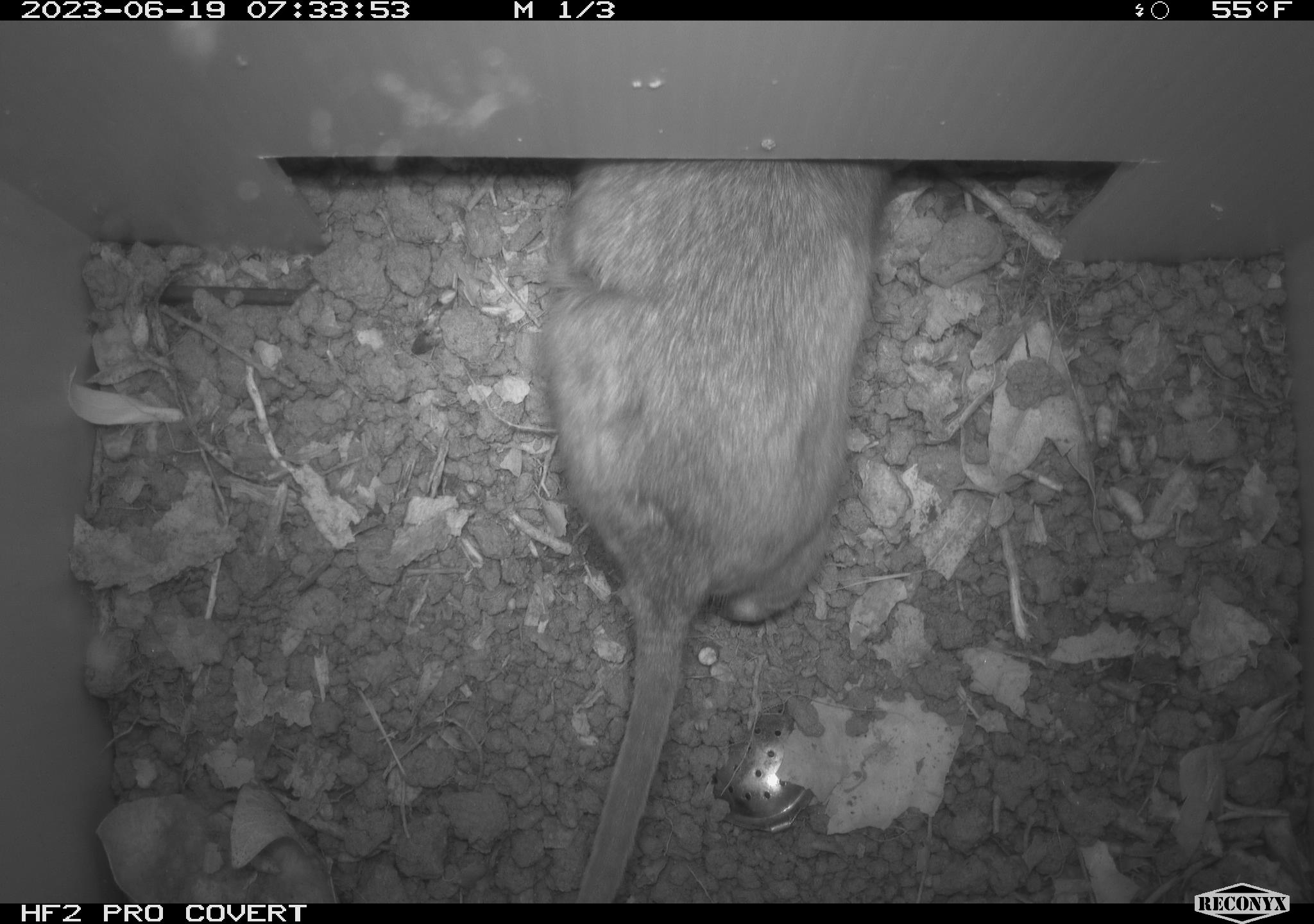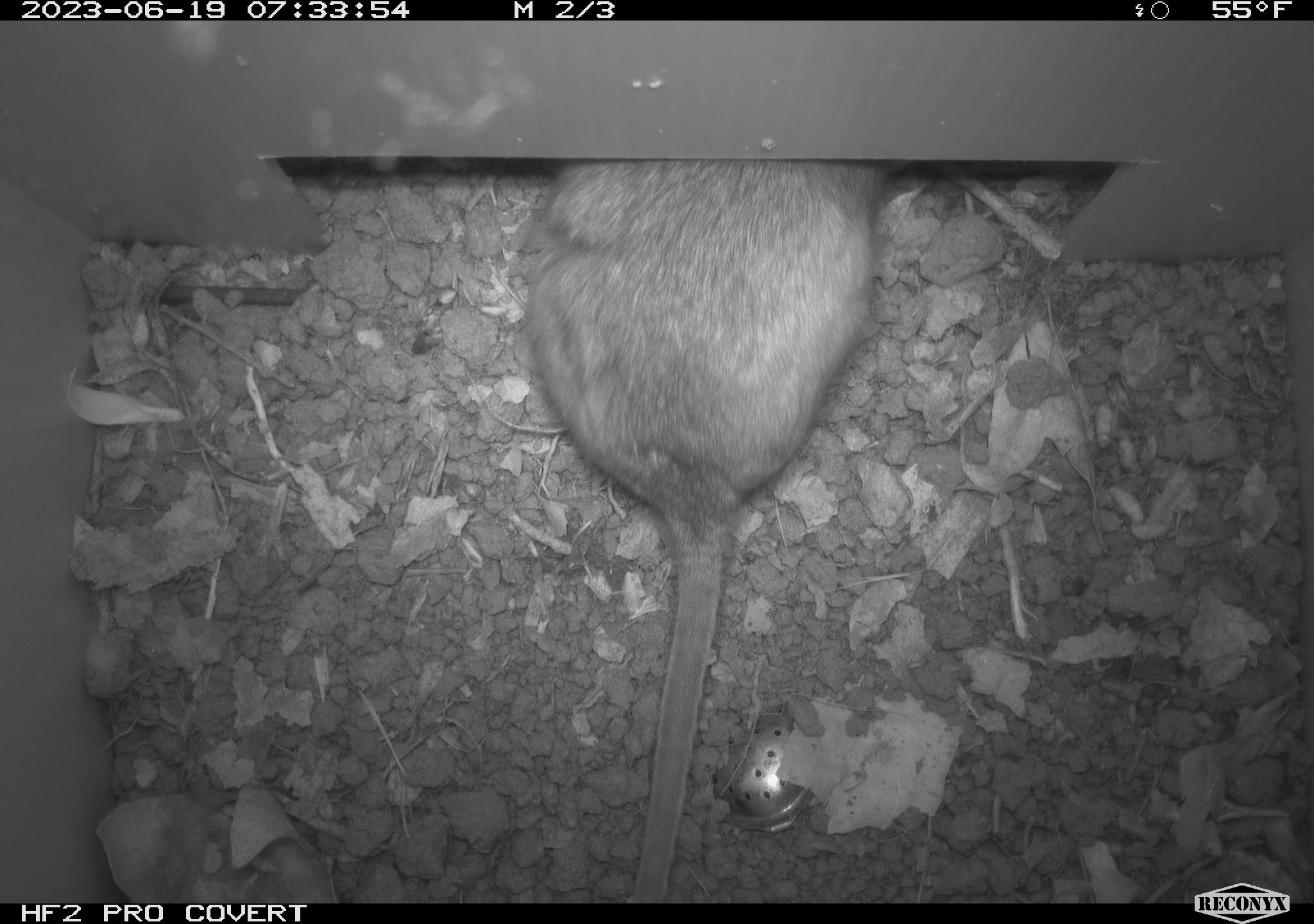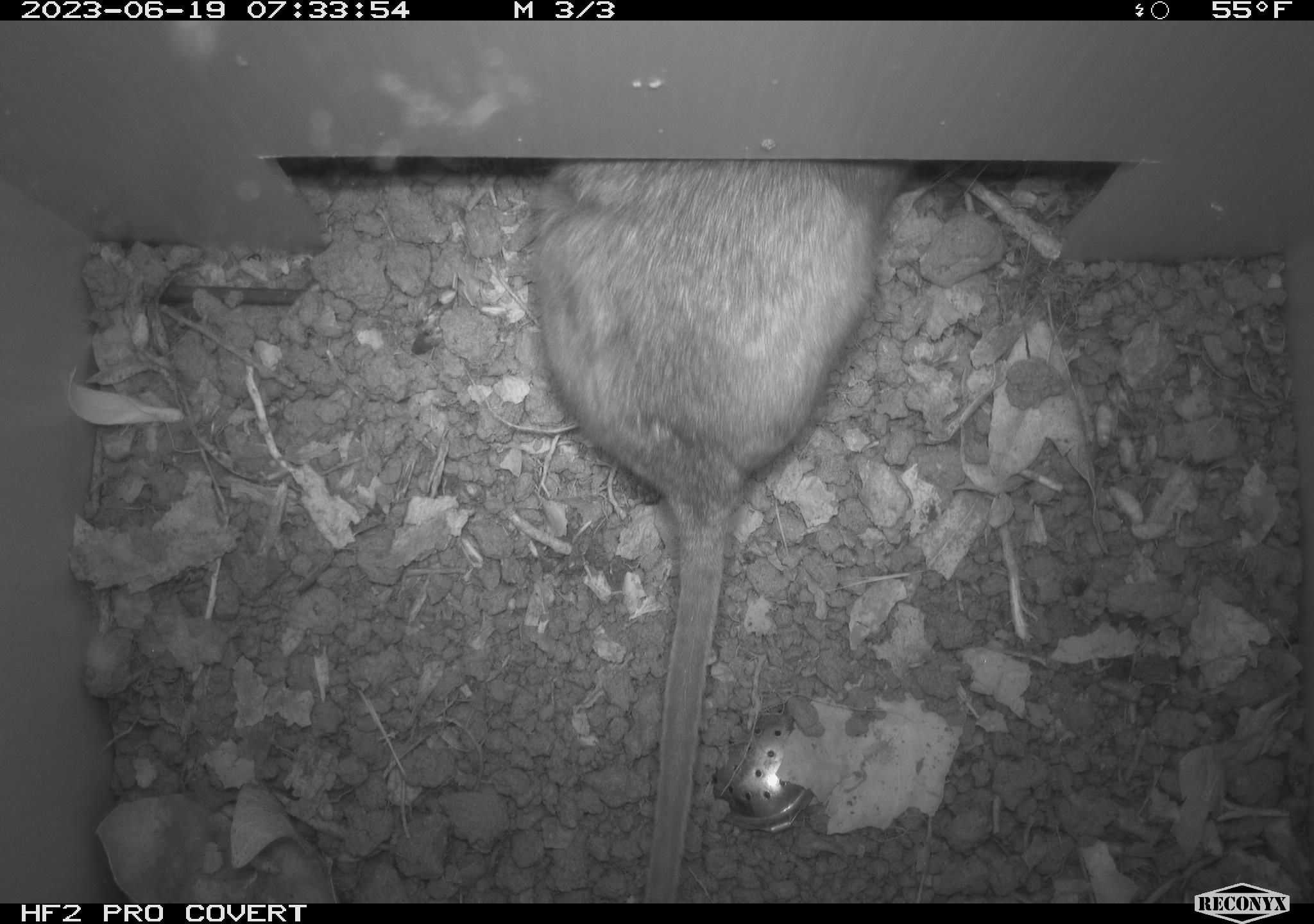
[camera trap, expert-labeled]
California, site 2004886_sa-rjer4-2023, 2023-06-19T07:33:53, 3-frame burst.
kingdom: Animalia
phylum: Chordata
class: Mammalia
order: Rodentia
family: Cricetidae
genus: Neotoma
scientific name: Neotoma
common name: pack rat or woodrat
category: neotoma species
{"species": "neotoma species (pack rat or woodrat) (Neotoma)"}